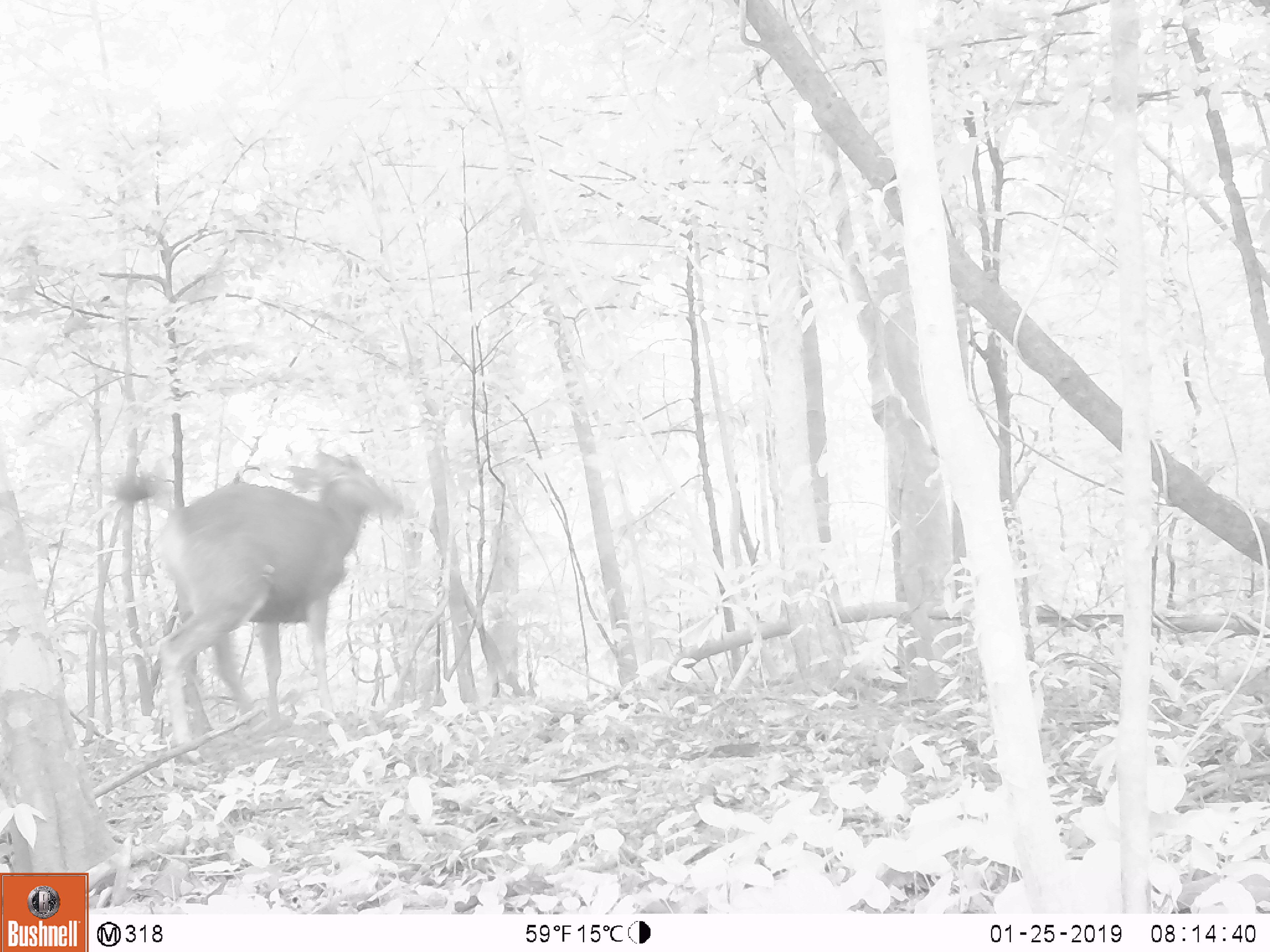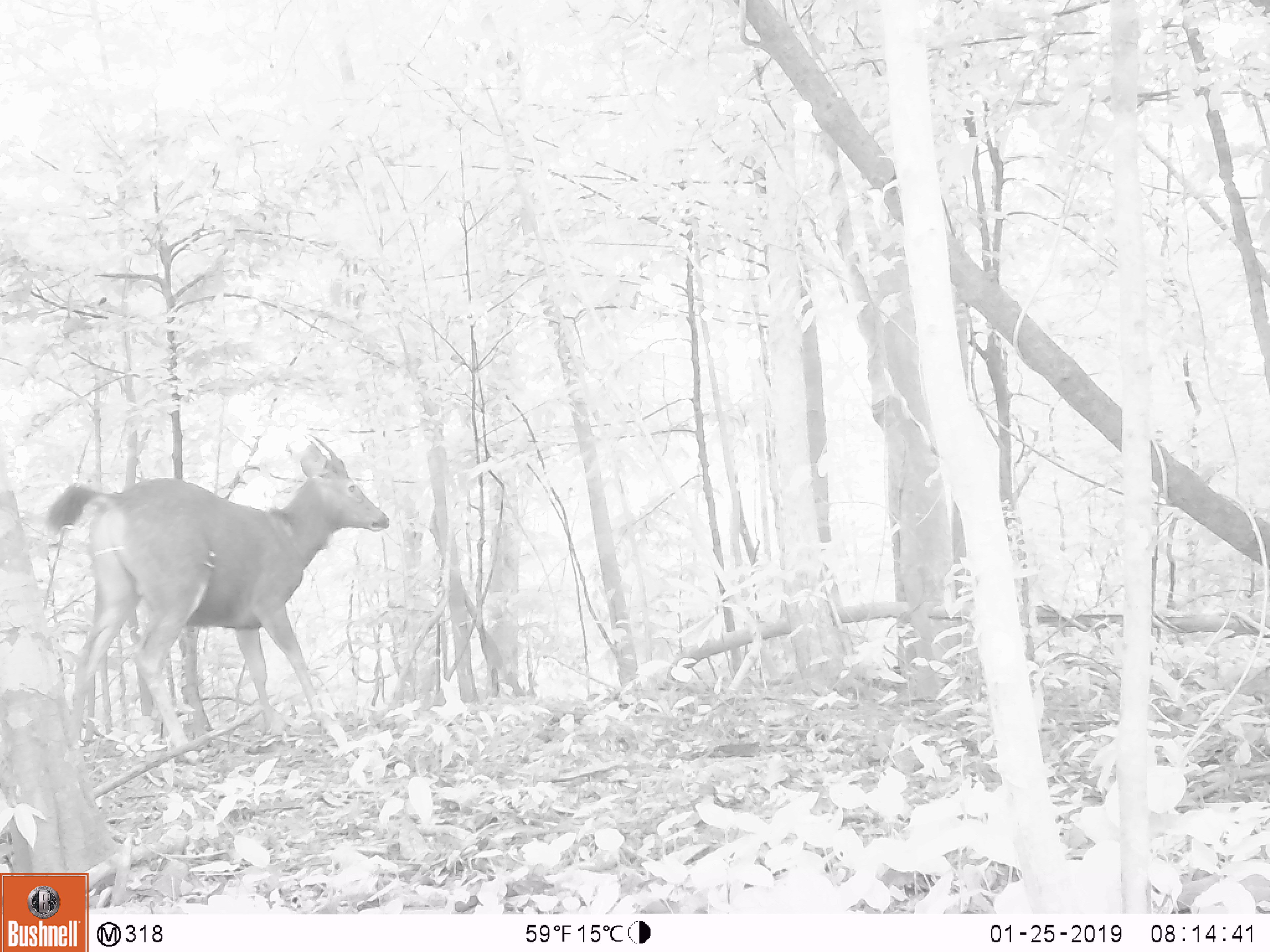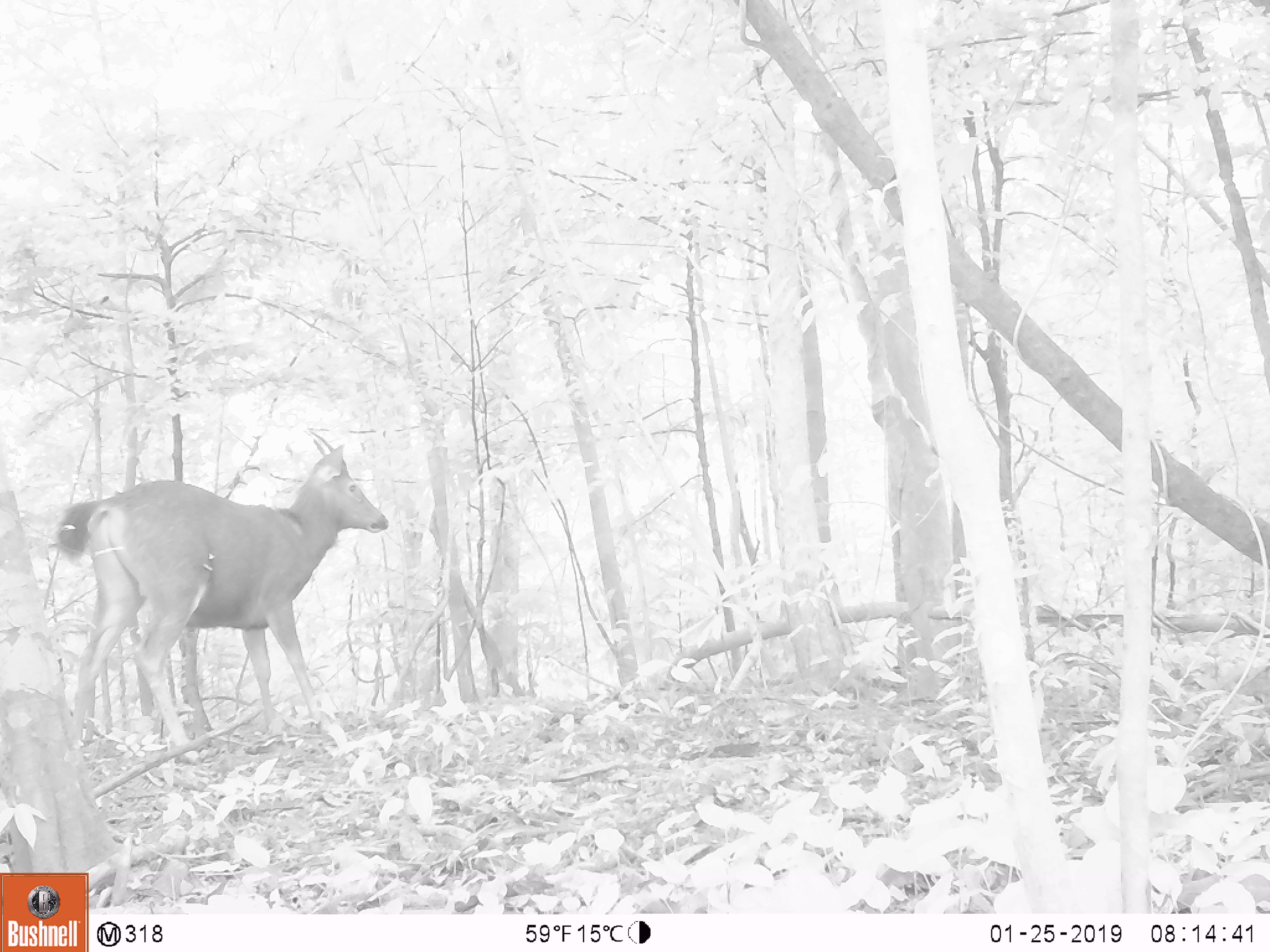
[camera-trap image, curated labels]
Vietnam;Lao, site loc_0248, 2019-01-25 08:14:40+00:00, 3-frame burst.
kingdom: Animalia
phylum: Chordata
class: Mammalia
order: Artiodactyla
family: Cervidae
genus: Rusa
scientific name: Rusa unicolor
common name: sambar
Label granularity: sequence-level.